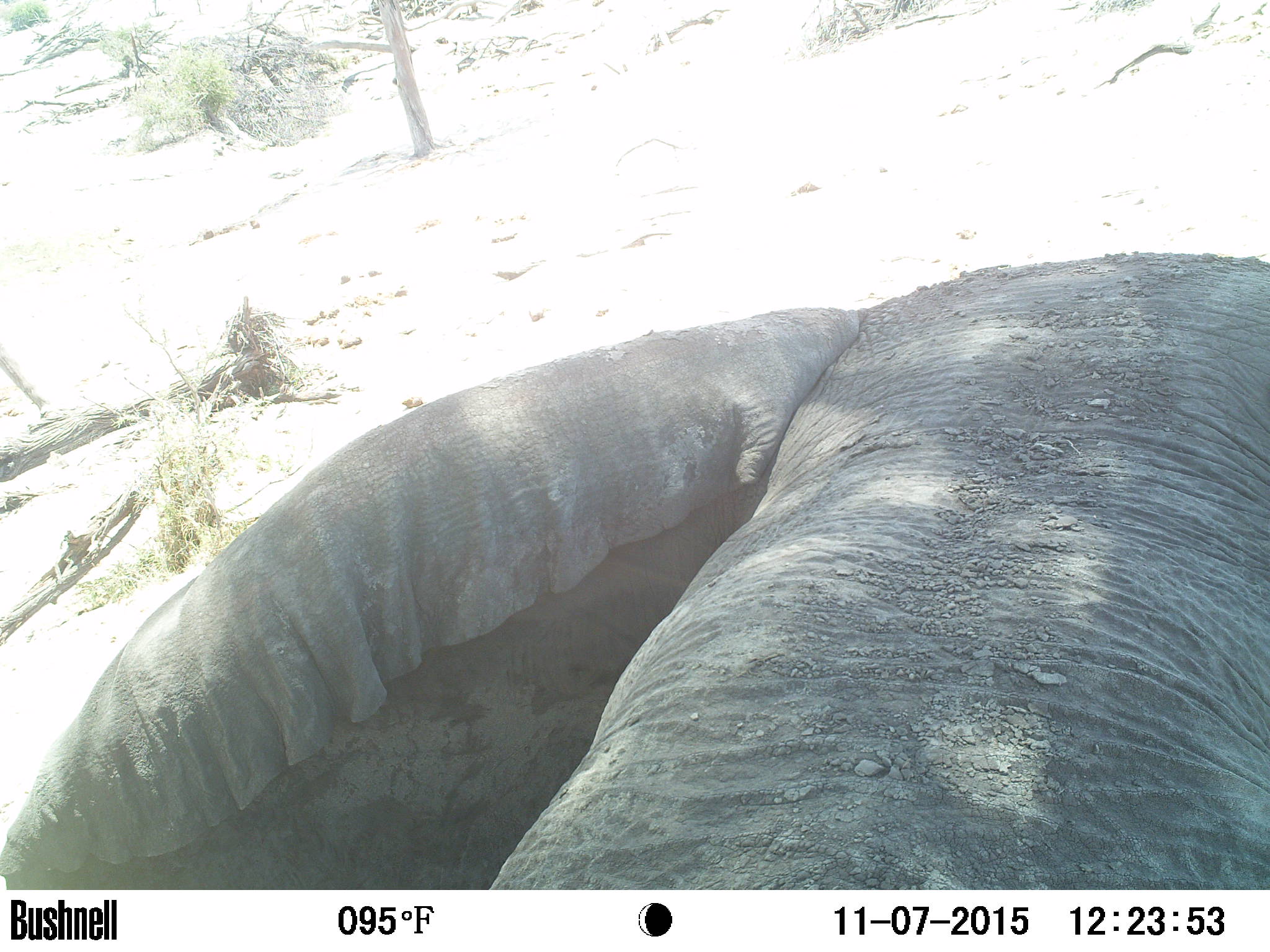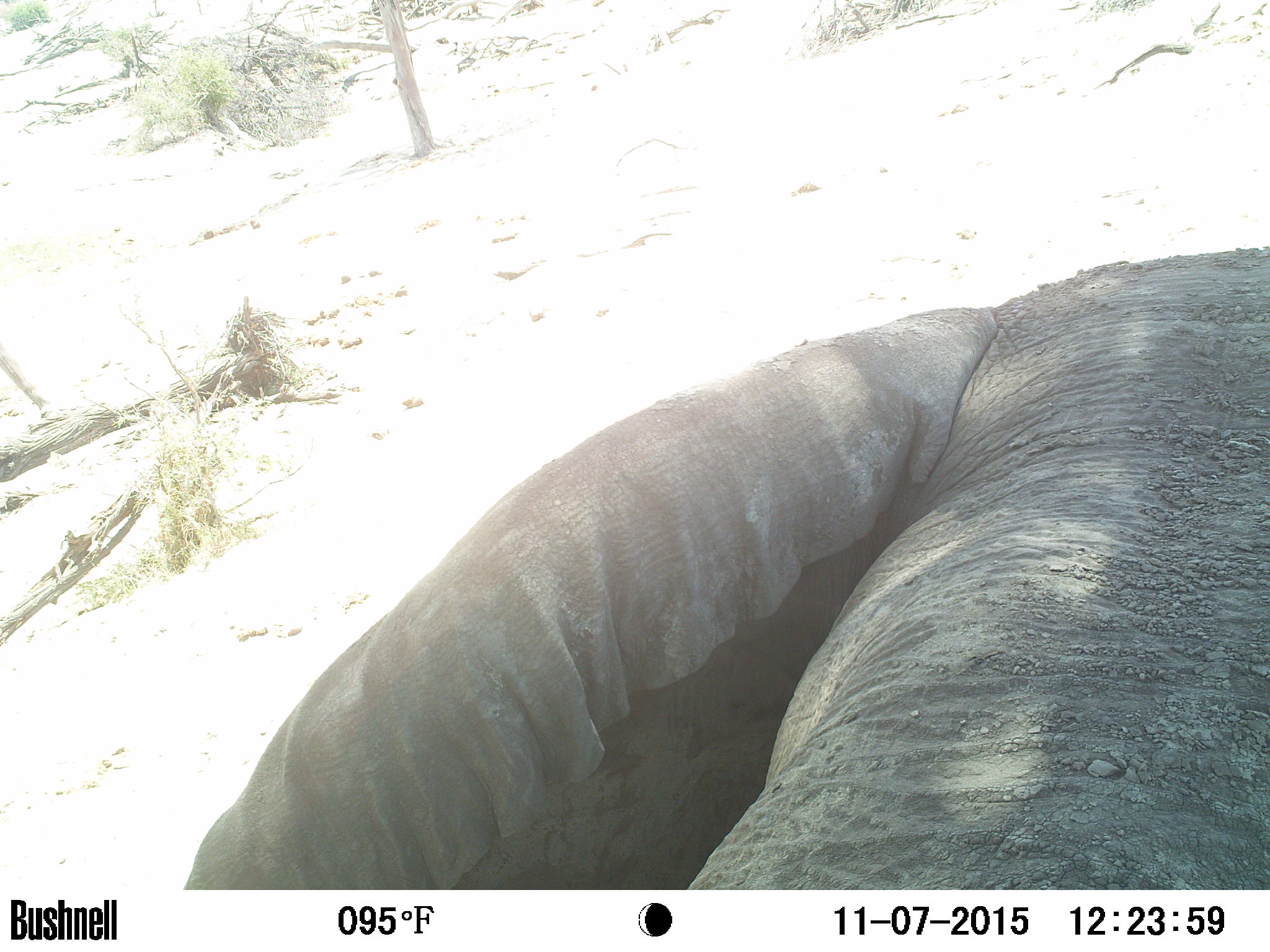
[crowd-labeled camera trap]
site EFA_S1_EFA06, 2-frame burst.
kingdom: Animalia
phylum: Chordata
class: Mammalia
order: Proboscidea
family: Elephantidae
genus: Loxodonta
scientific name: Loxodonta africana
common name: african bush elephant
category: elephant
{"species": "elephant (african bush elephant) (Loxodonta africana)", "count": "1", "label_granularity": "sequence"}